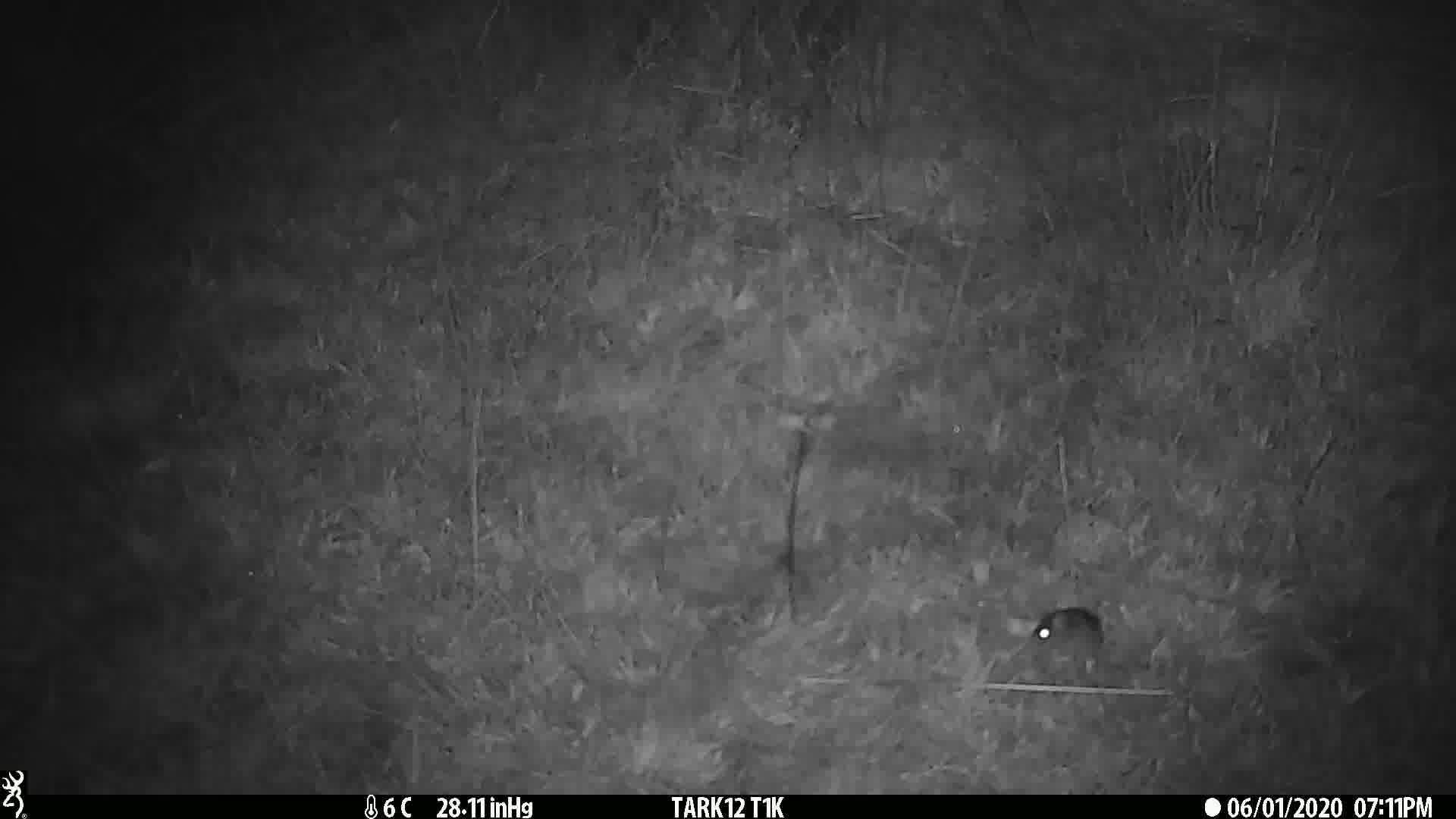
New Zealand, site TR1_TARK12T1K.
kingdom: Animalia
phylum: Chordata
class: Mammalia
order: Rodentia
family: Muridae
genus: Mus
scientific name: Mus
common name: mouse